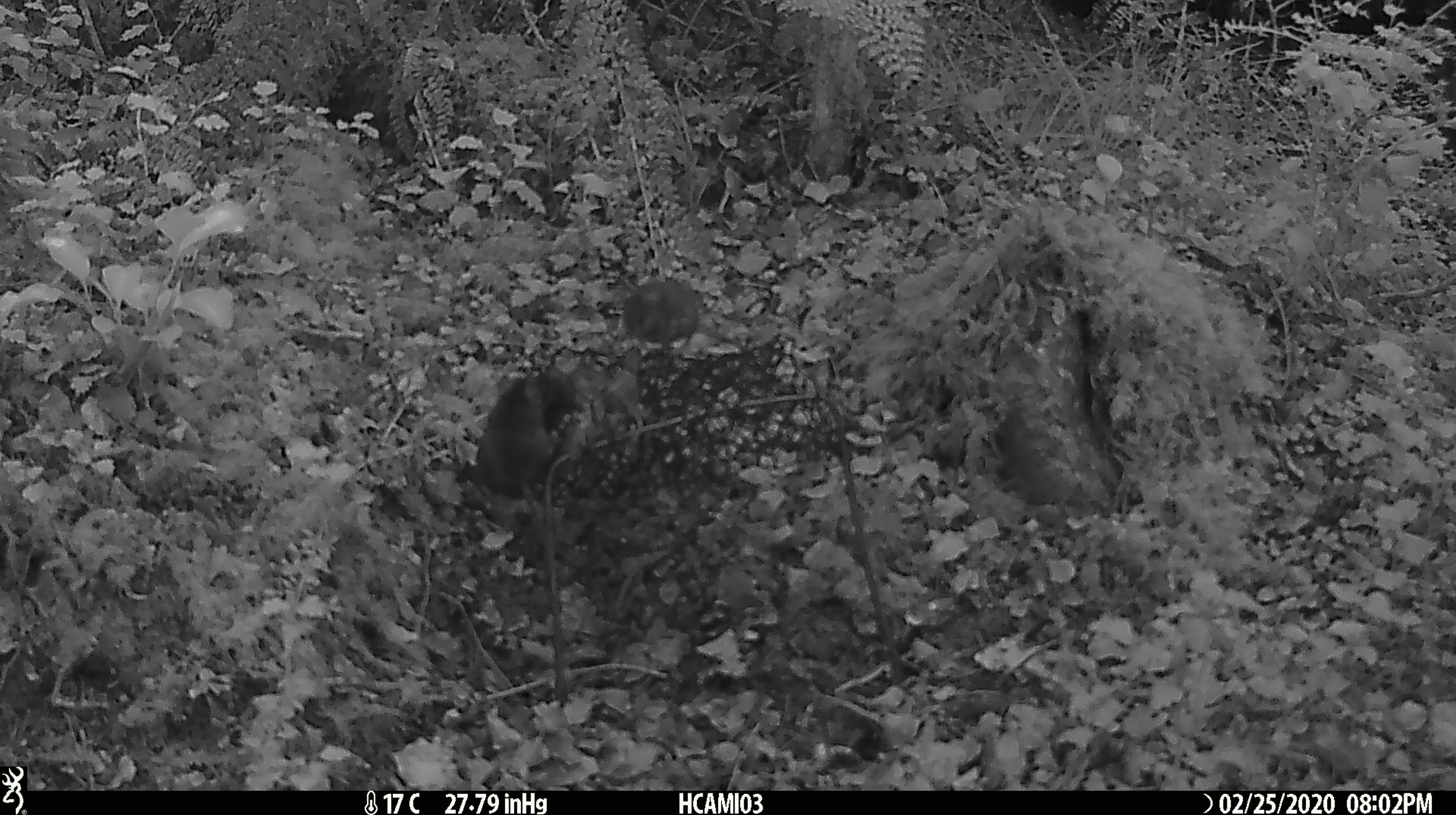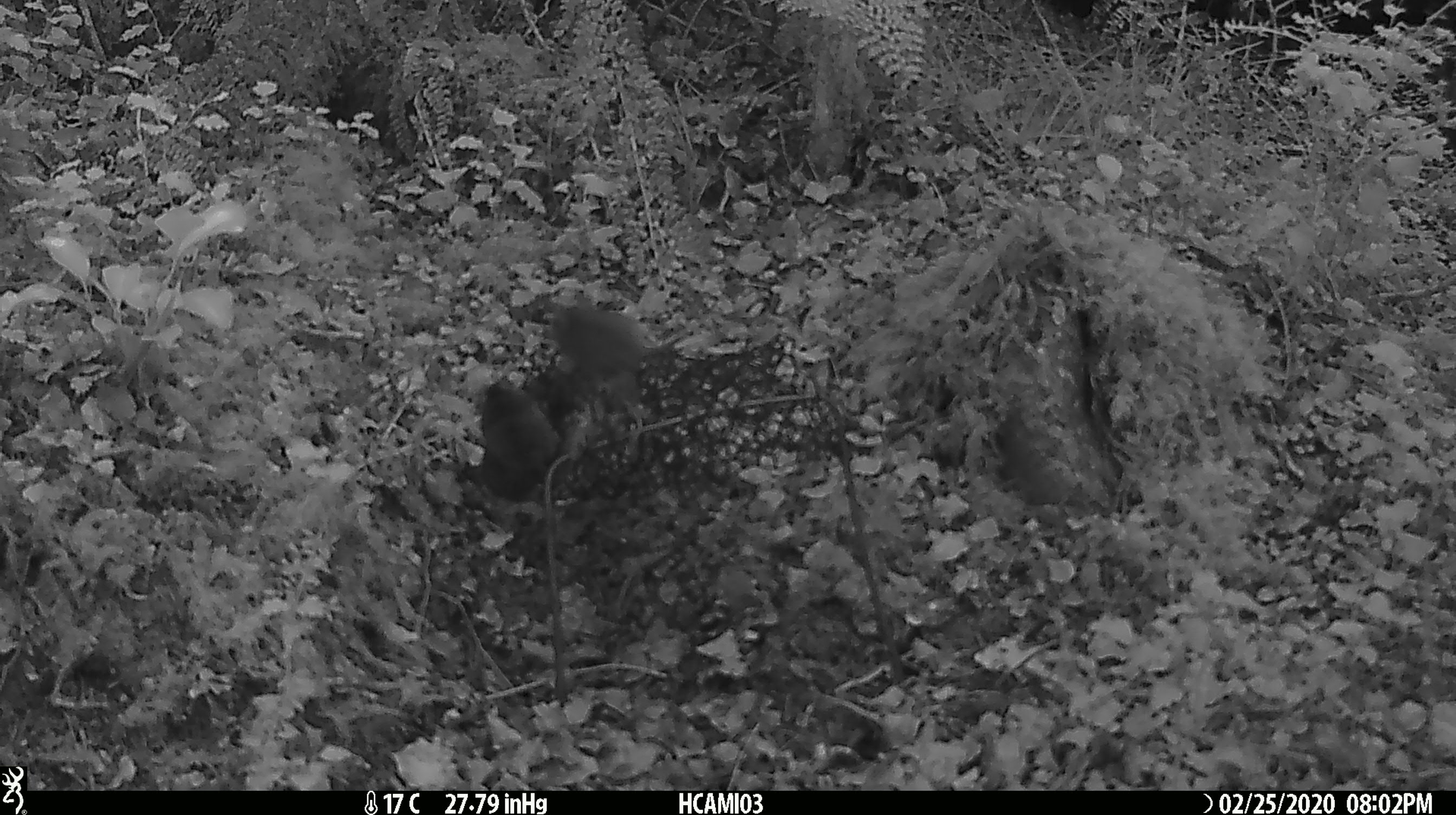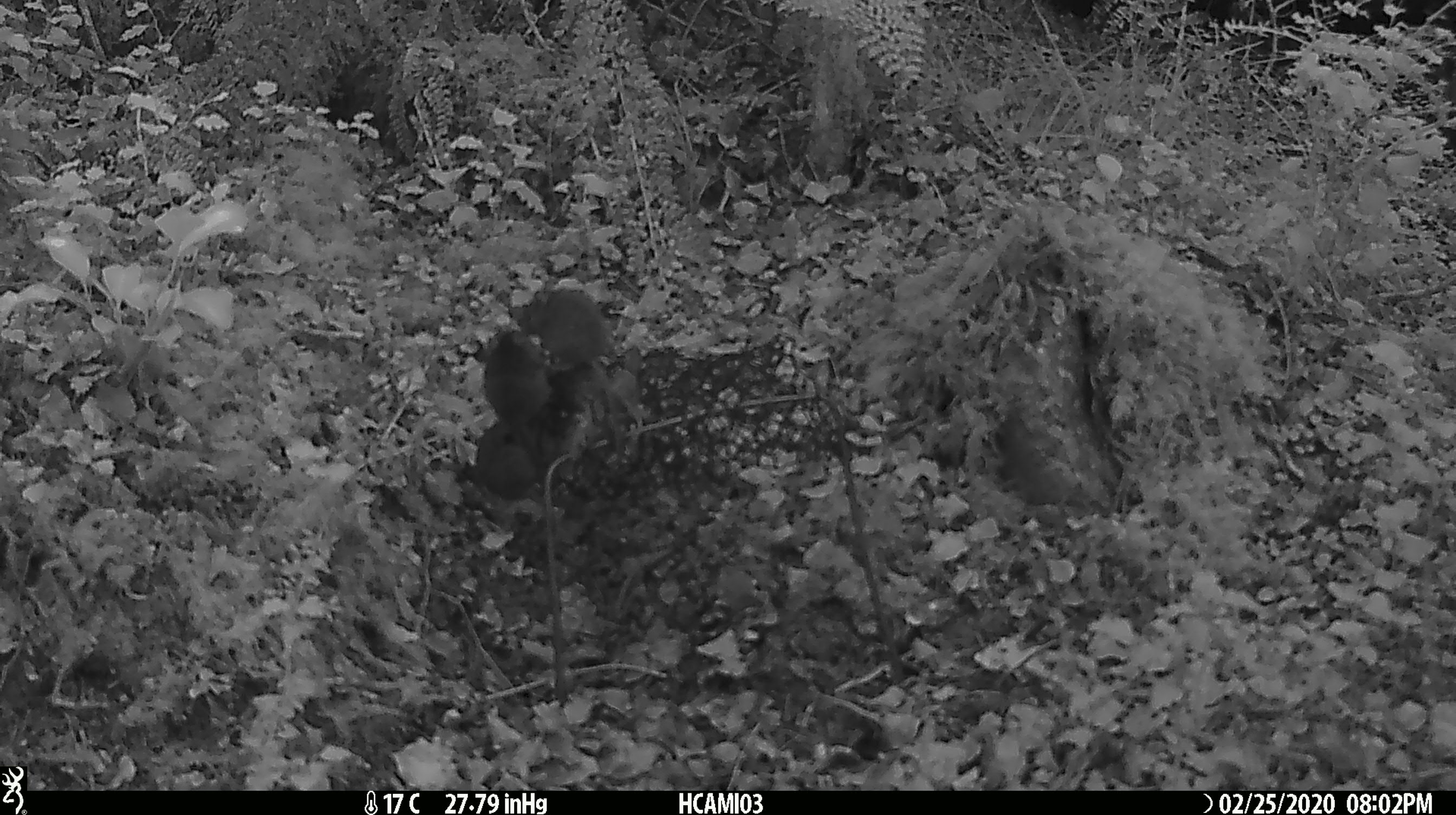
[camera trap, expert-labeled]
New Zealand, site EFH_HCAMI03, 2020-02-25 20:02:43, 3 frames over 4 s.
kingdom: Animalia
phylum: Chordata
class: Mammalia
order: Rodentia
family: Muridae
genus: Mus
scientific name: Mus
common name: mouse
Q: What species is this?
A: Mouse (Mus).